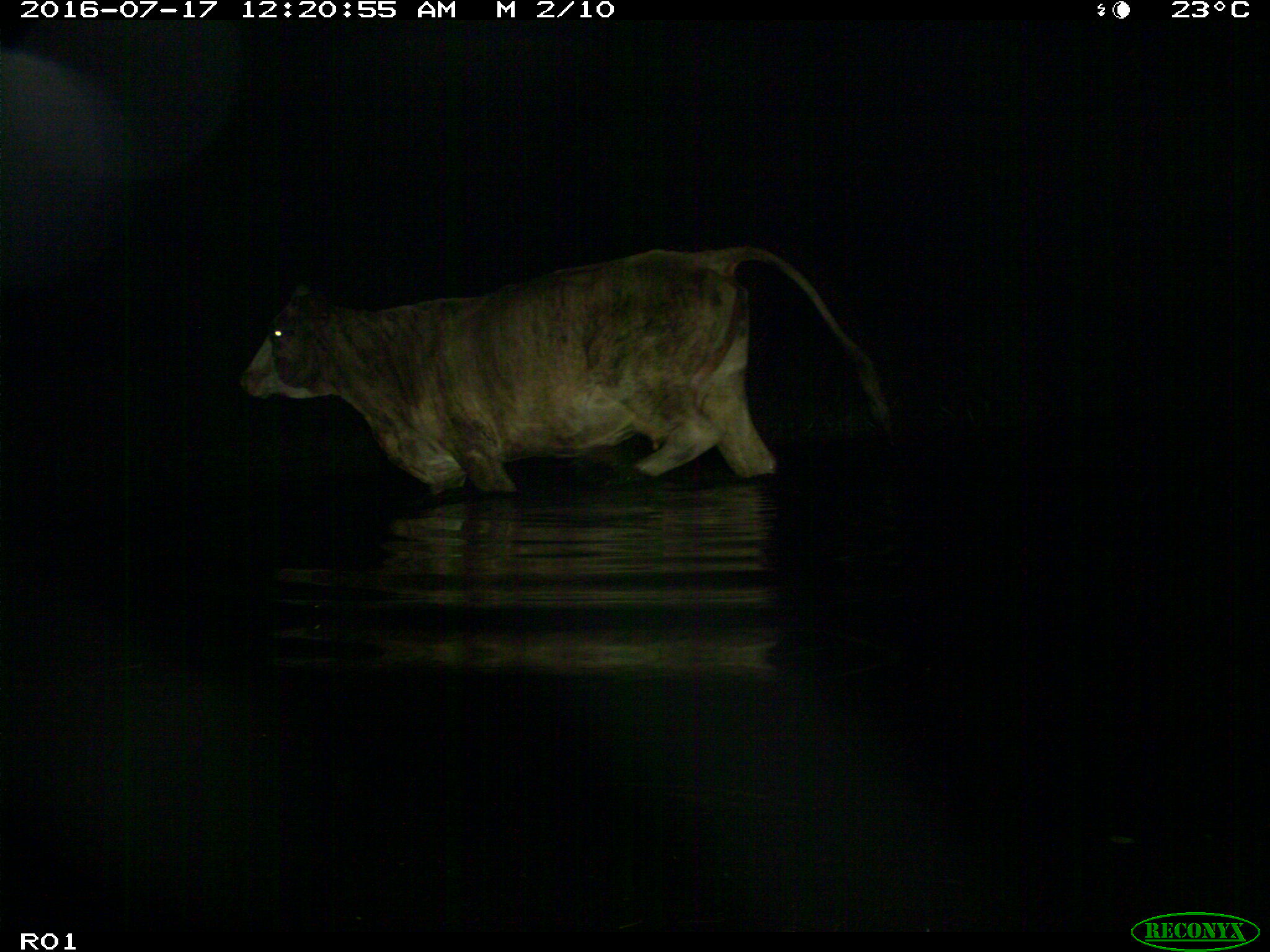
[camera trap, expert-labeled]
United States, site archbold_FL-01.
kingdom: Animalia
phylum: Chordata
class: Mammalia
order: Artiodactyla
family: Bovidae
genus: Bos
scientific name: Bos taurus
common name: domestic cow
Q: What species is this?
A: Bos taurus (domestic cow).